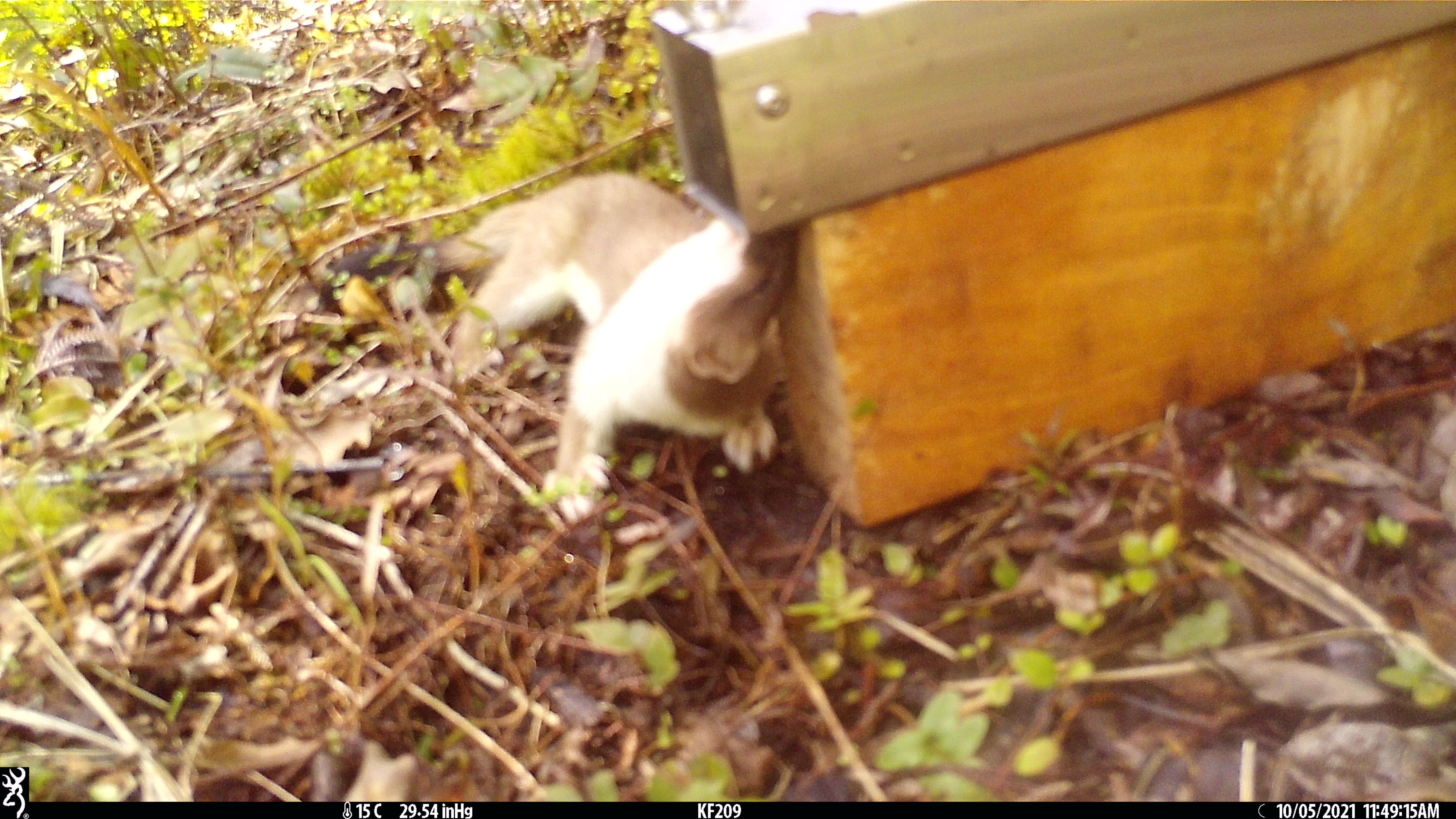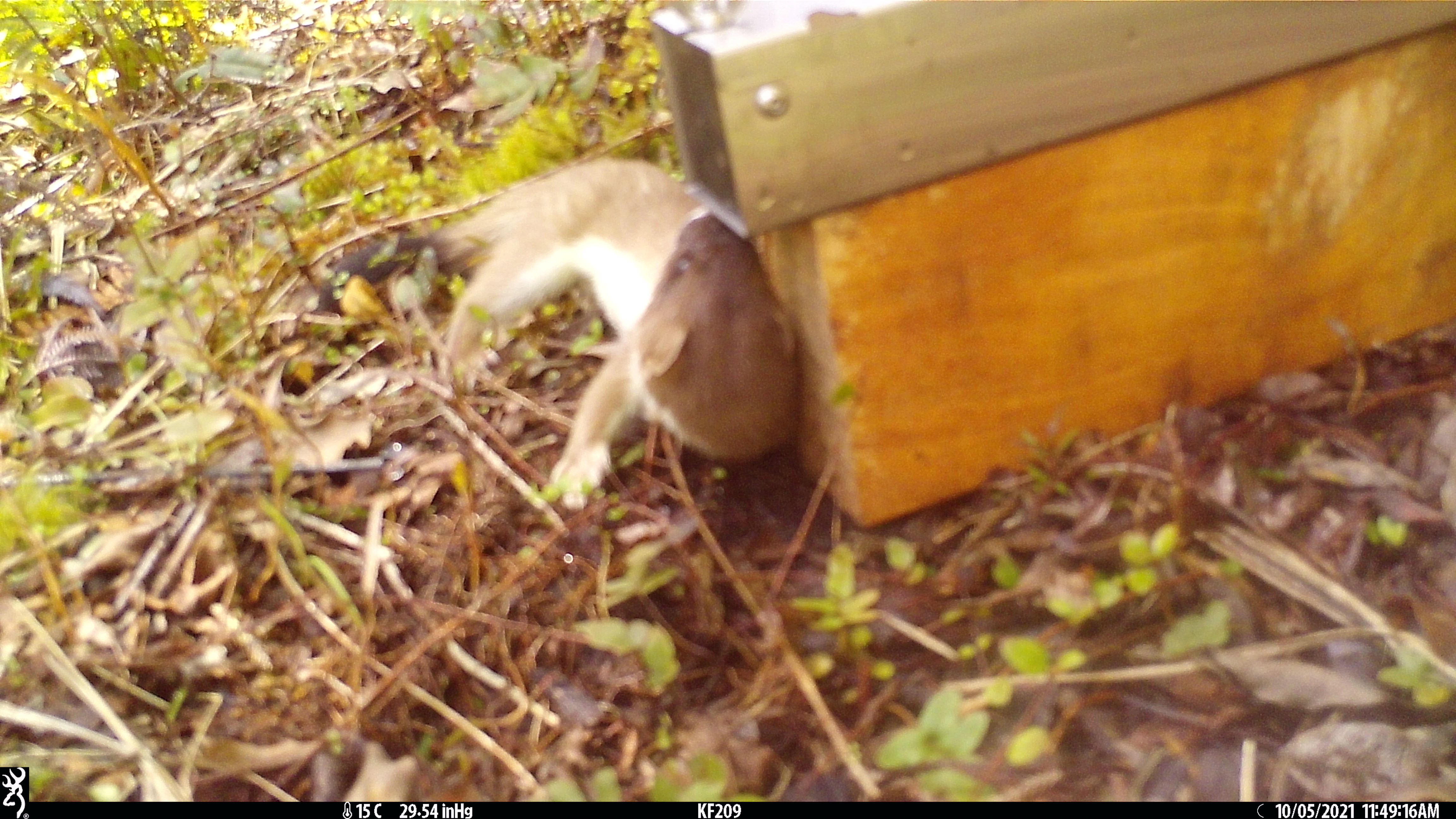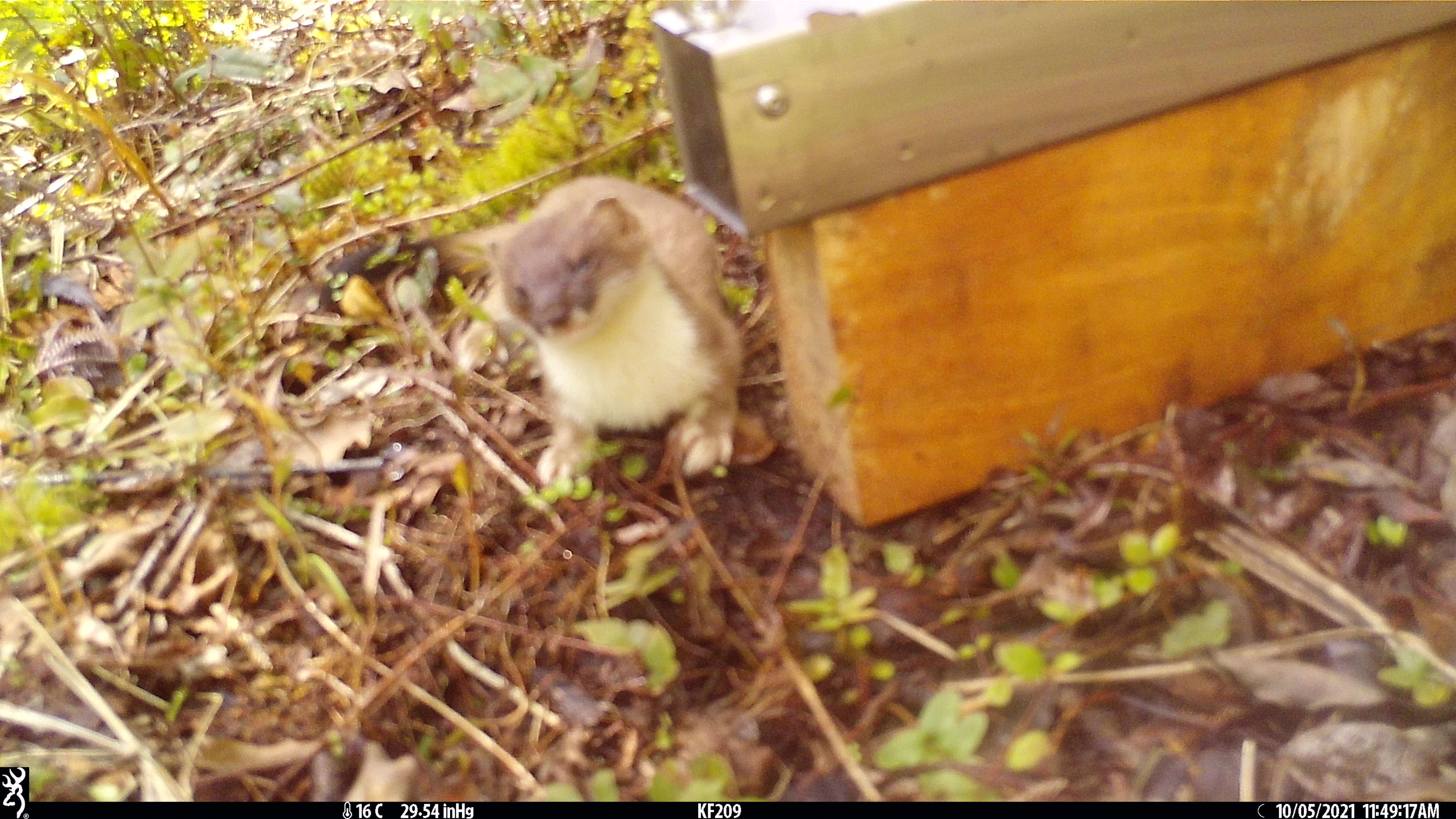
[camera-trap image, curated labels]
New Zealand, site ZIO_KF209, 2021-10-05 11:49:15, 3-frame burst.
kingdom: Animalia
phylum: Chordata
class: Mammalia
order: Carnivora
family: Mustelidae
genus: Mustela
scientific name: Mustela erminea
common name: stoat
Stoat (Mustela erminea).